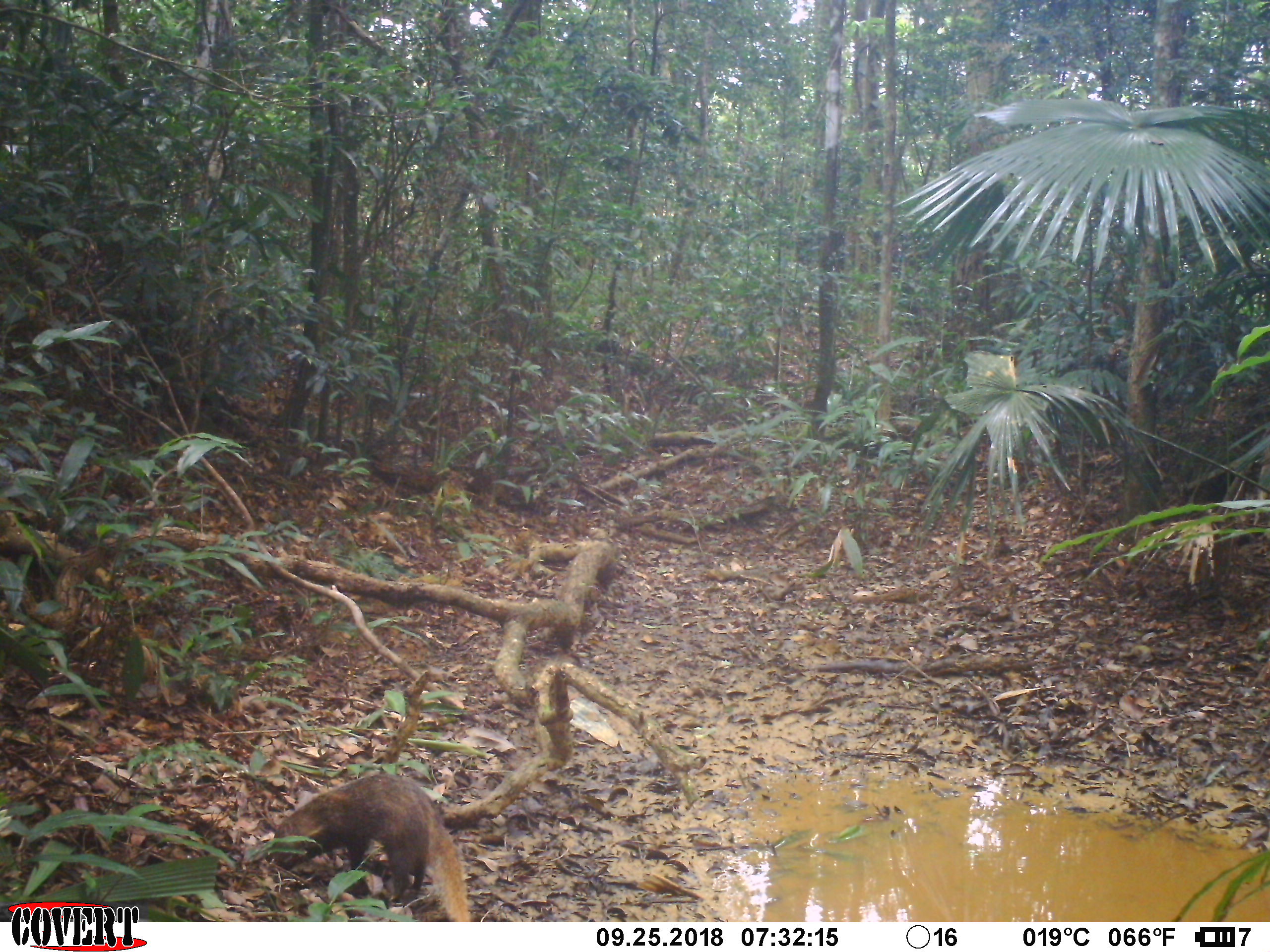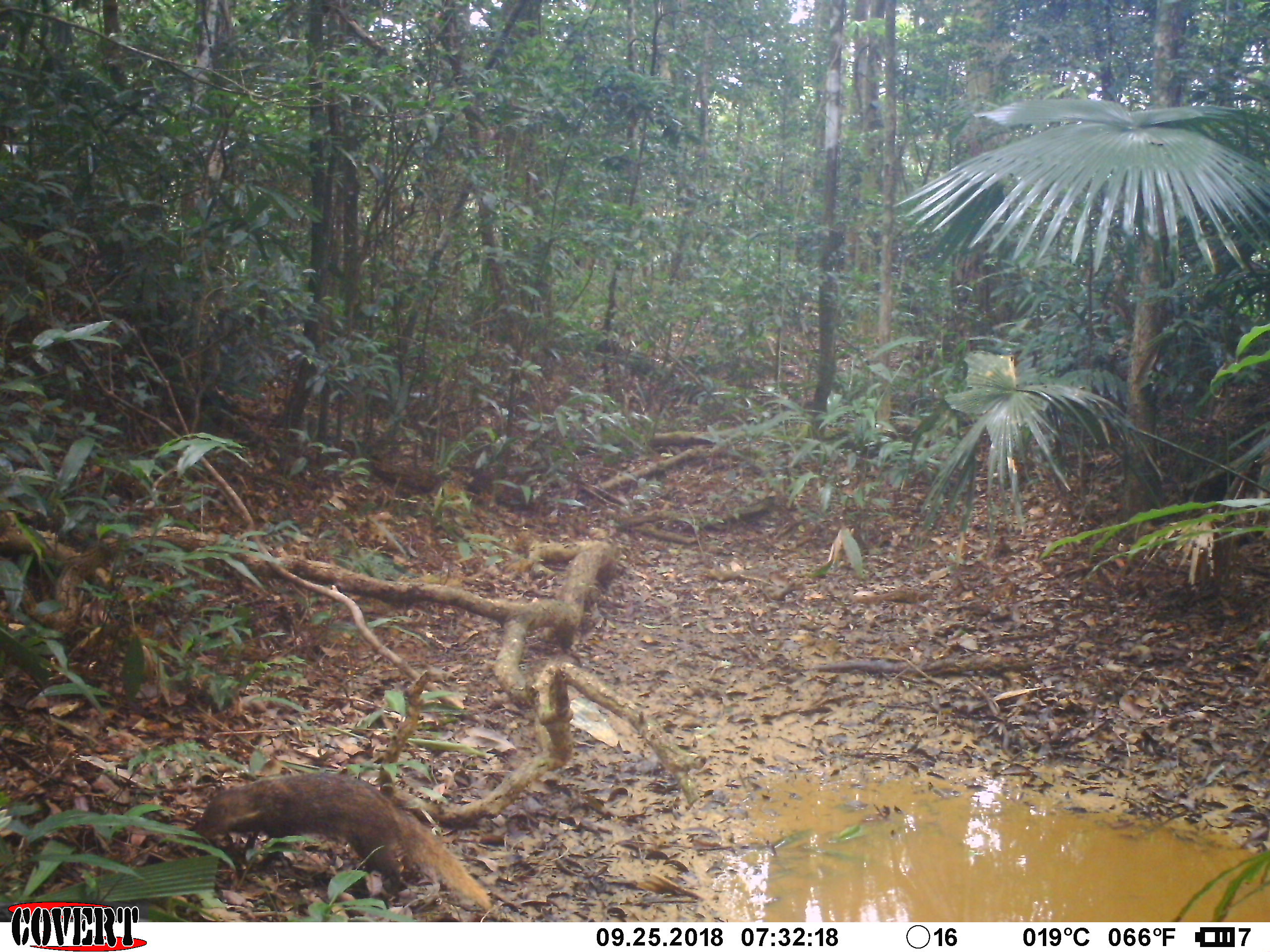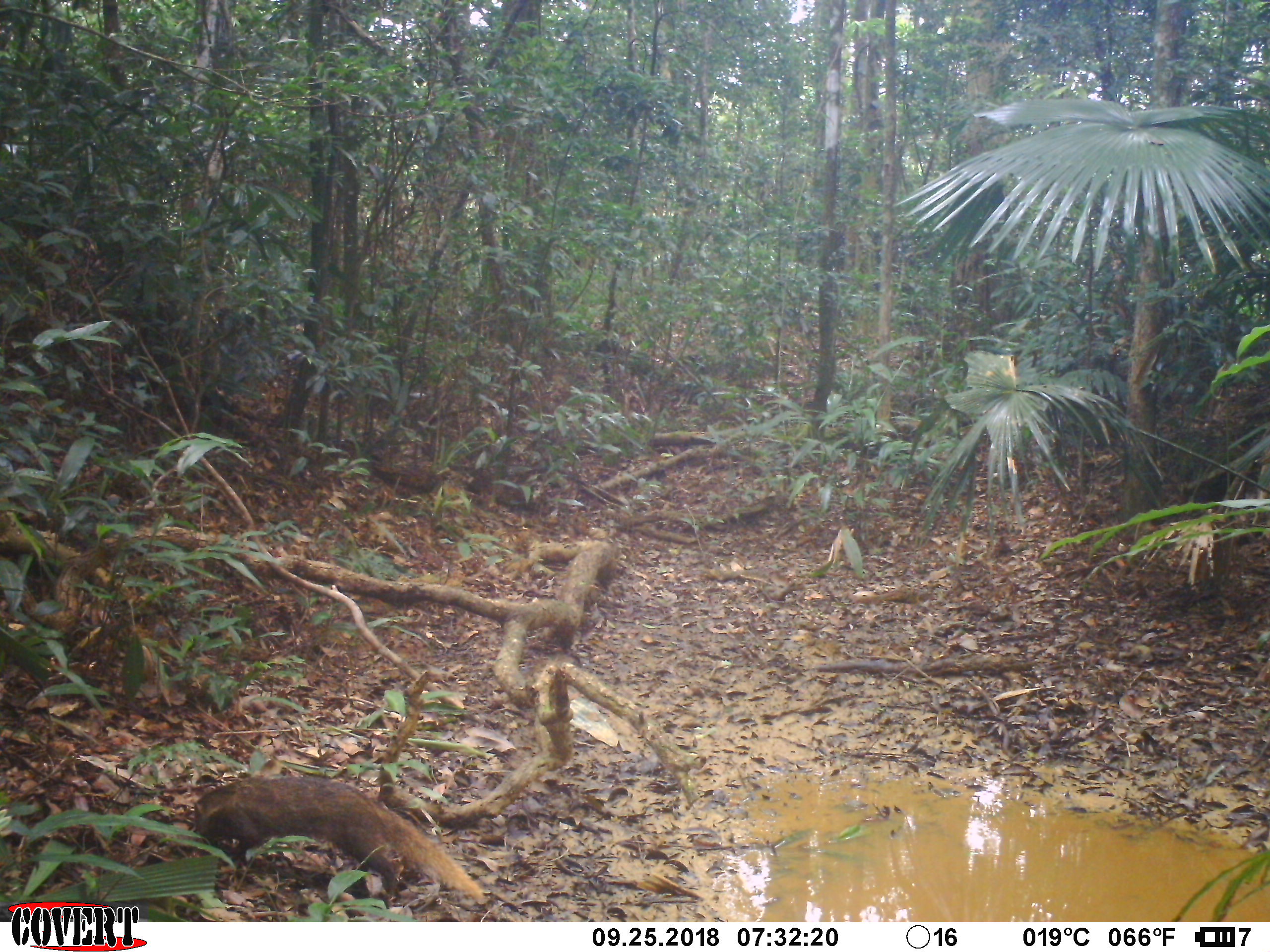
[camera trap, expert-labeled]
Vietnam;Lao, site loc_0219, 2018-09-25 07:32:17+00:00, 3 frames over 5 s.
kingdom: Animalia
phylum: Chordata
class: Mammalia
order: Carnivora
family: Herpestidae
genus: Urva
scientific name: Urva urva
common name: crab-eating mongoose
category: crab eating mongoose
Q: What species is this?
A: Crab eating mongoose (crab-eating mongoose) (Urva urva).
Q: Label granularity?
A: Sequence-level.